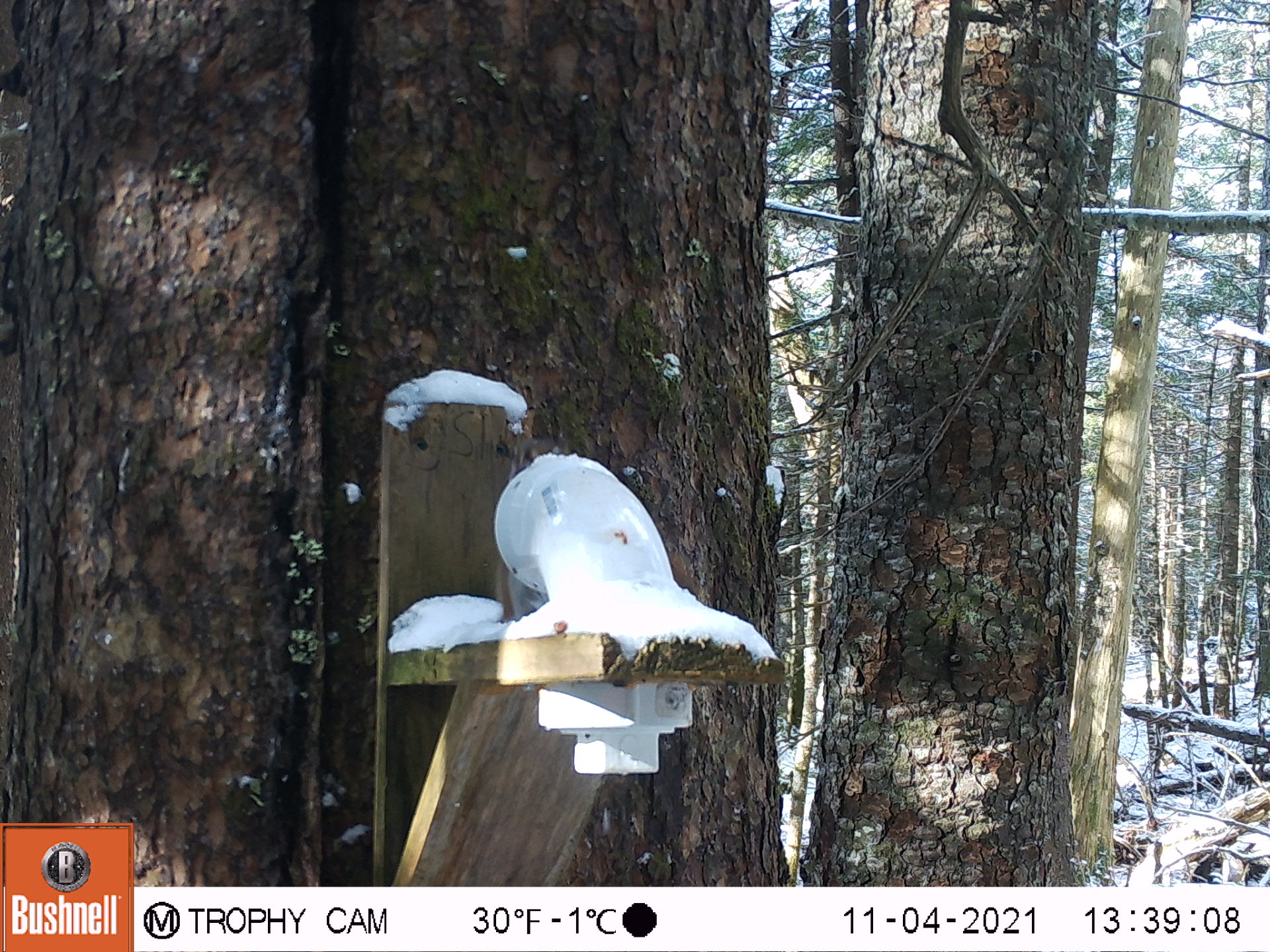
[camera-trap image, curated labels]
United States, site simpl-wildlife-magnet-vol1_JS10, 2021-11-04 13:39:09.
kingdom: Animalia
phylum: Chordata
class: Mammalia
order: Rodentia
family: Sciuridae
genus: Tamiasciurus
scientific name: Tamiasciurus hudsonicus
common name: red squirrel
Red squirrel (Tamiasciurus hudsonicus).